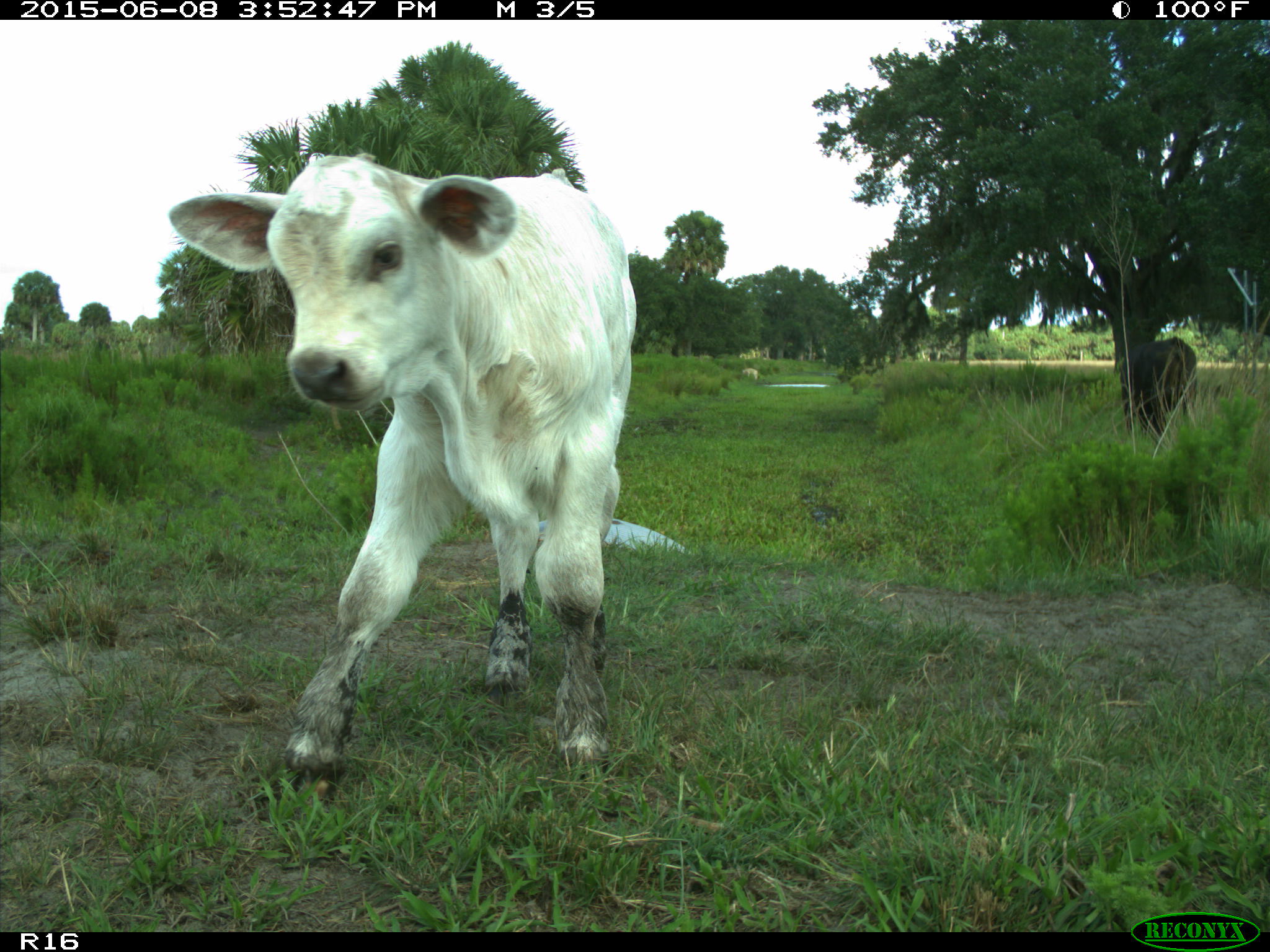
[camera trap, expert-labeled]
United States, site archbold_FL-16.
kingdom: Animalia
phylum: Chordata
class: Mammalia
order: Artiodactyla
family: Bovidae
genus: Bos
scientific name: Bos taurus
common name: domestic cow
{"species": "Bos taurus (domestic cow)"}